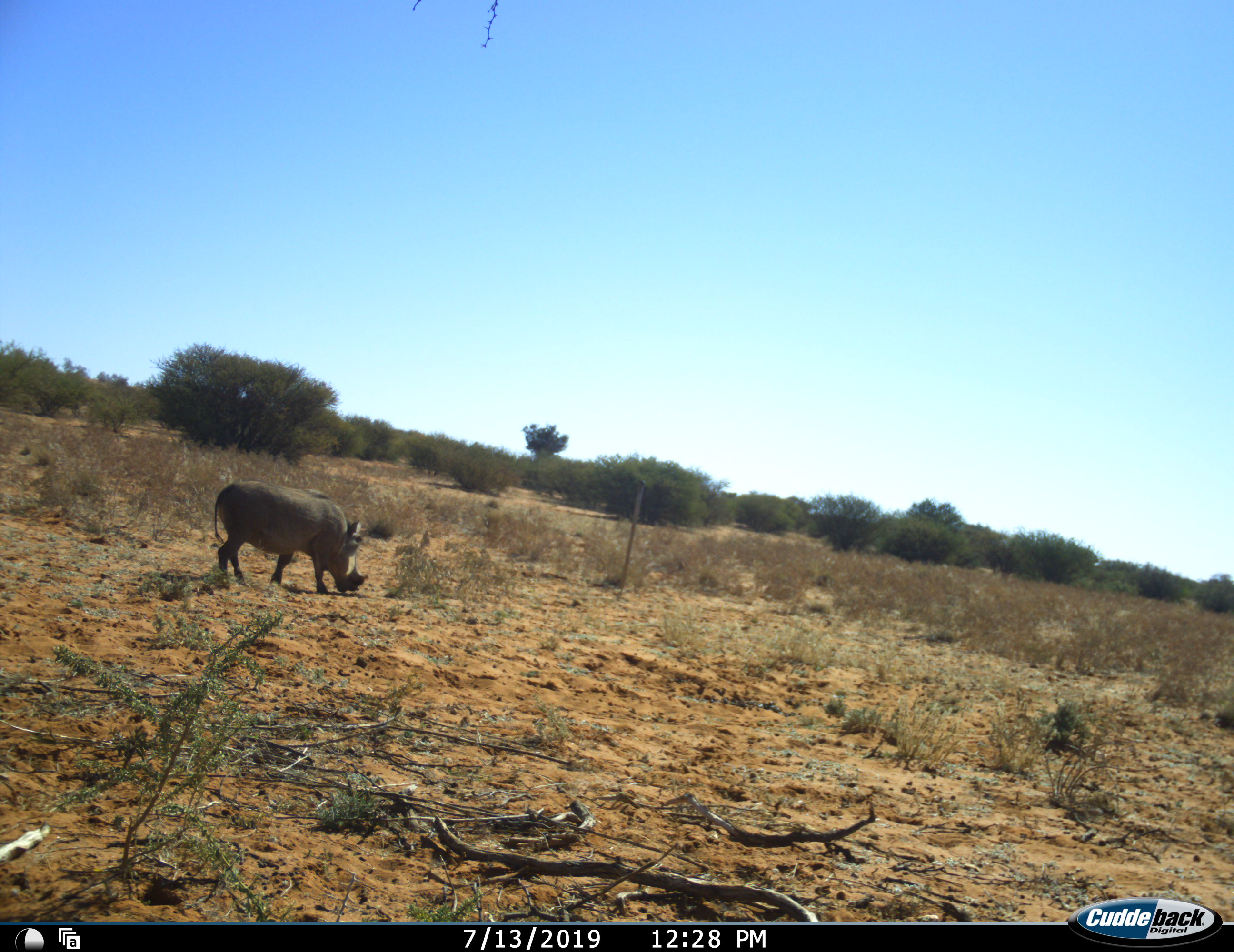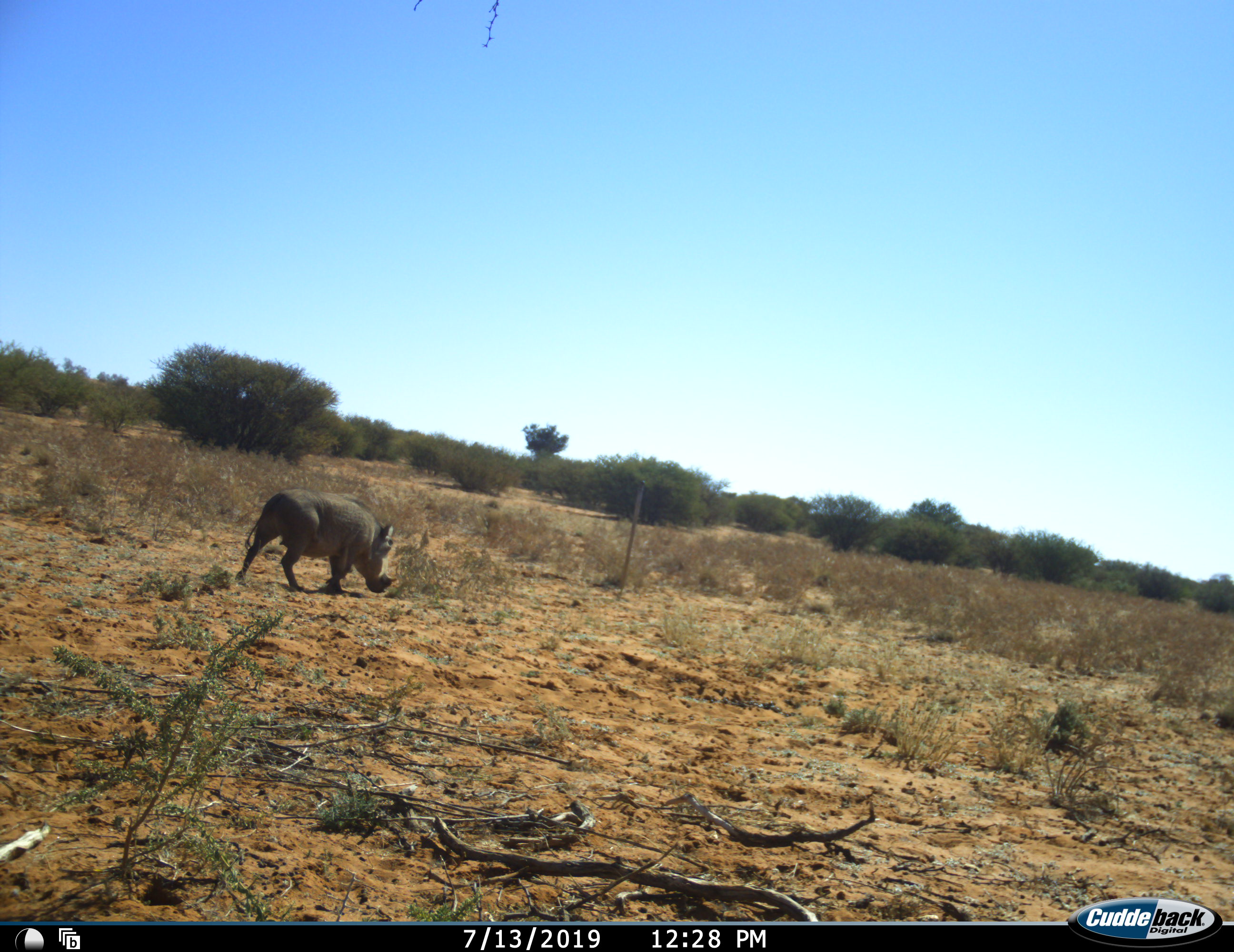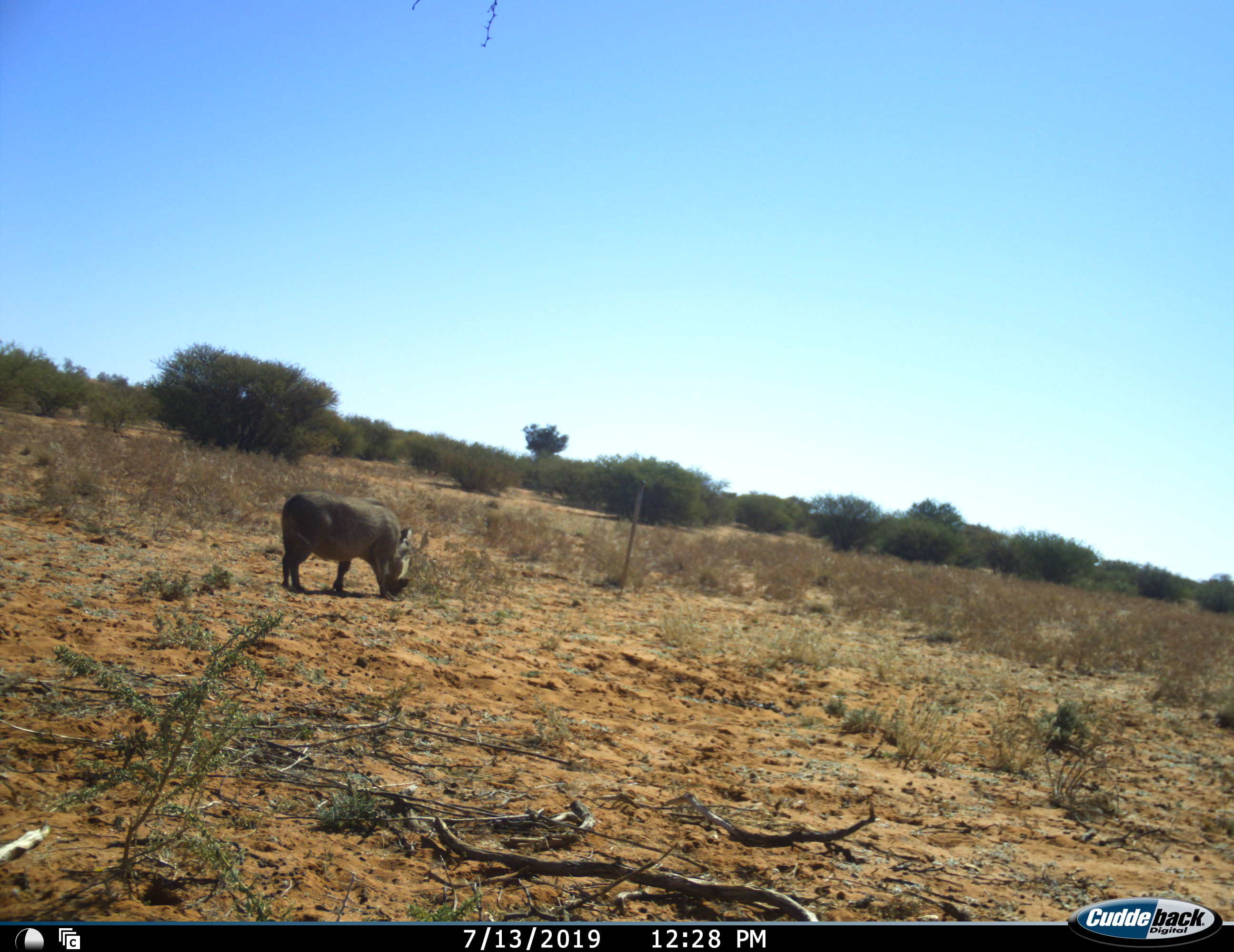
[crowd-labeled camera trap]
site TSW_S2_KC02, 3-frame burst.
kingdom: Animalia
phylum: Chordata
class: Mammalia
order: Artiodactyla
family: Suidae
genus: Phacochoerus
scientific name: Phacochoerus africanus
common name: warthog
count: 1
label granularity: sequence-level